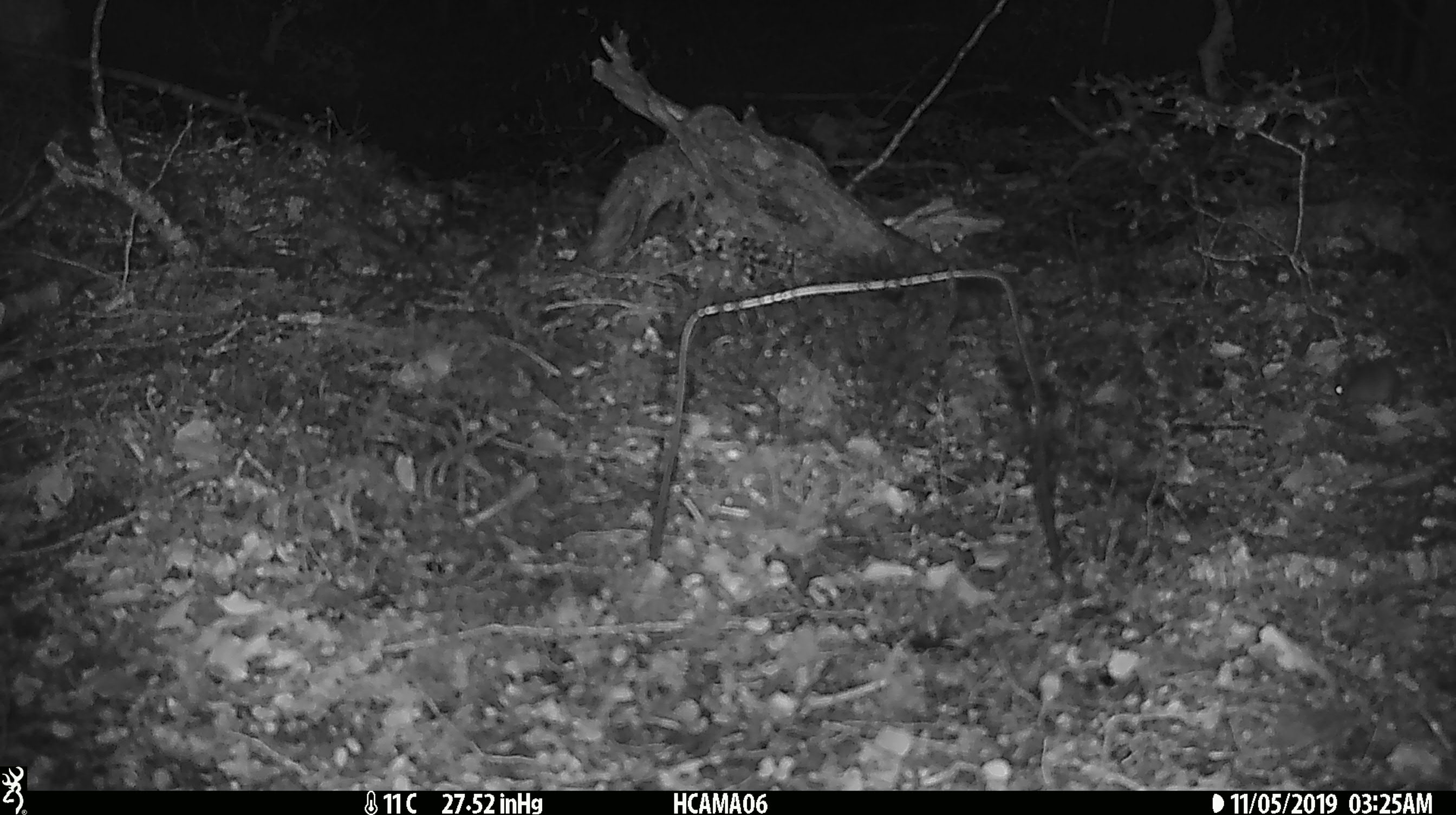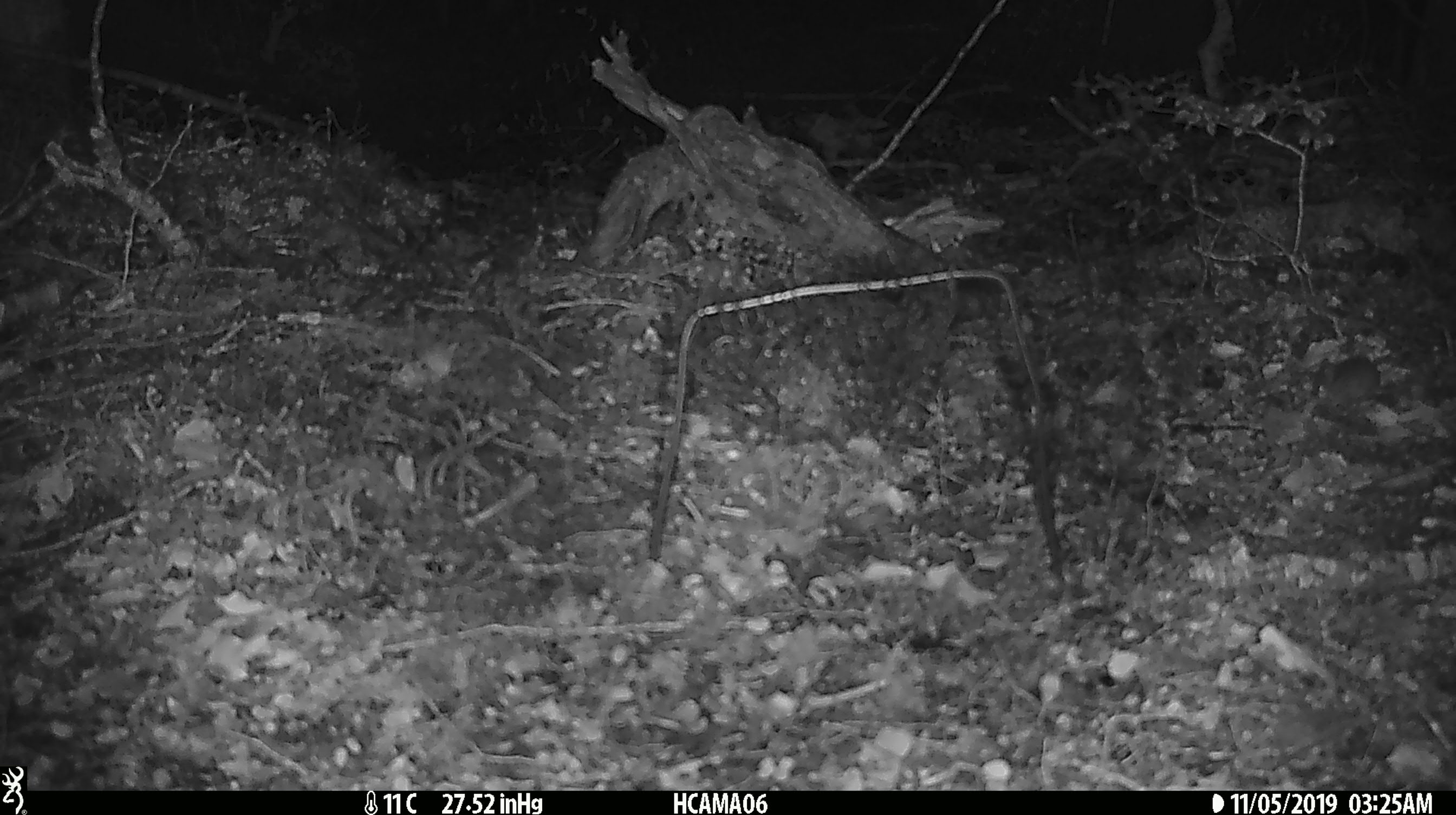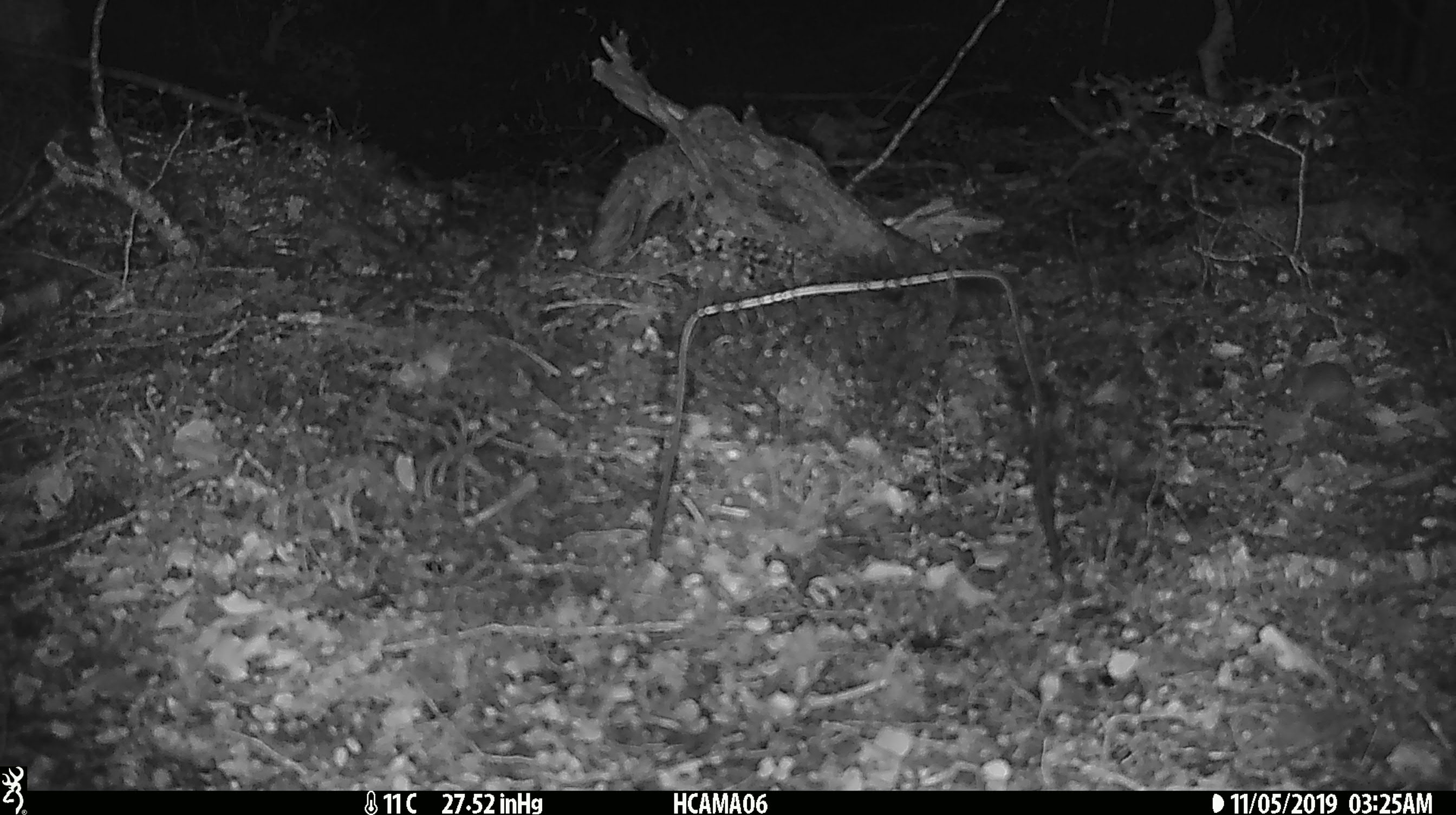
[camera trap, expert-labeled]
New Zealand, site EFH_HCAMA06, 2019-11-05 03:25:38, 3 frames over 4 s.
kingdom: Animalia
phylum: Chordata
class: Mammalia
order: Rodentia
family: Muridae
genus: Mus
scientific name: Mus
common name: mouse